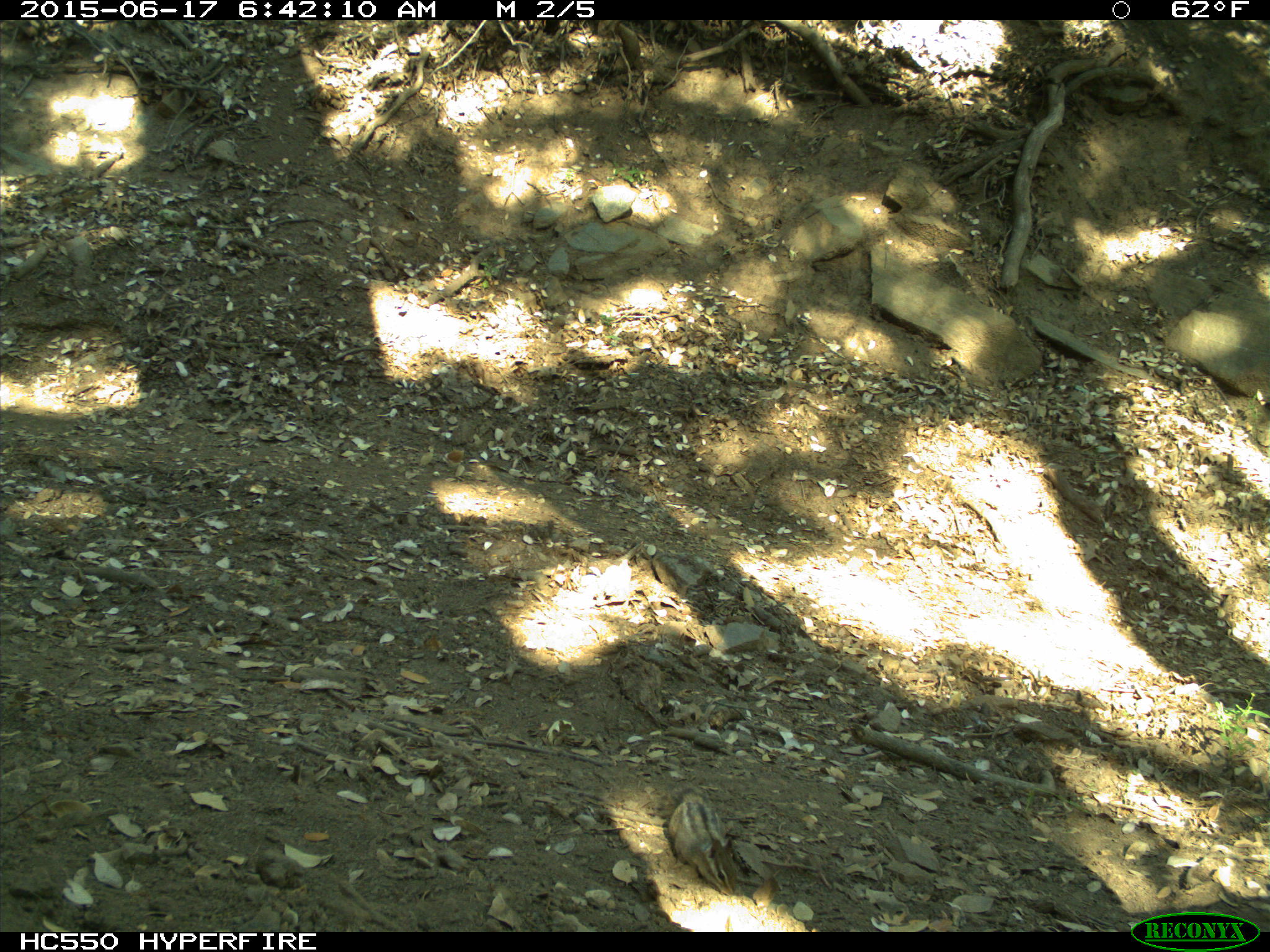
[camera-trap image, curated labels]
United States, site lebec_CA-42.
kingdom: Animalia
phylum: Chordata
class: Mammalia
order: Rodentia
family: Sciuridae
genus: Tamias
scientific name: Tamias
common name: chipmunk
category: unidentified chipmunk